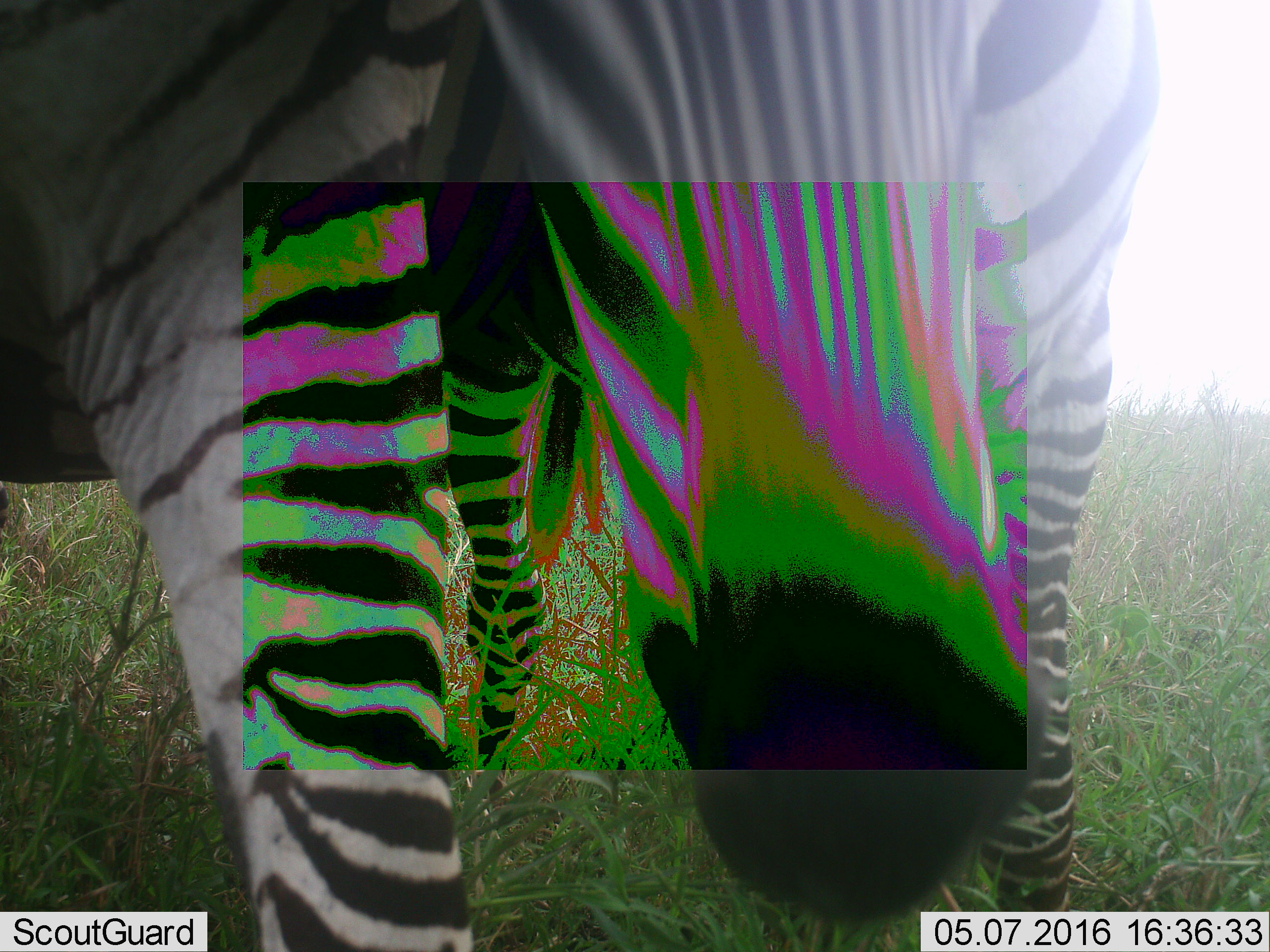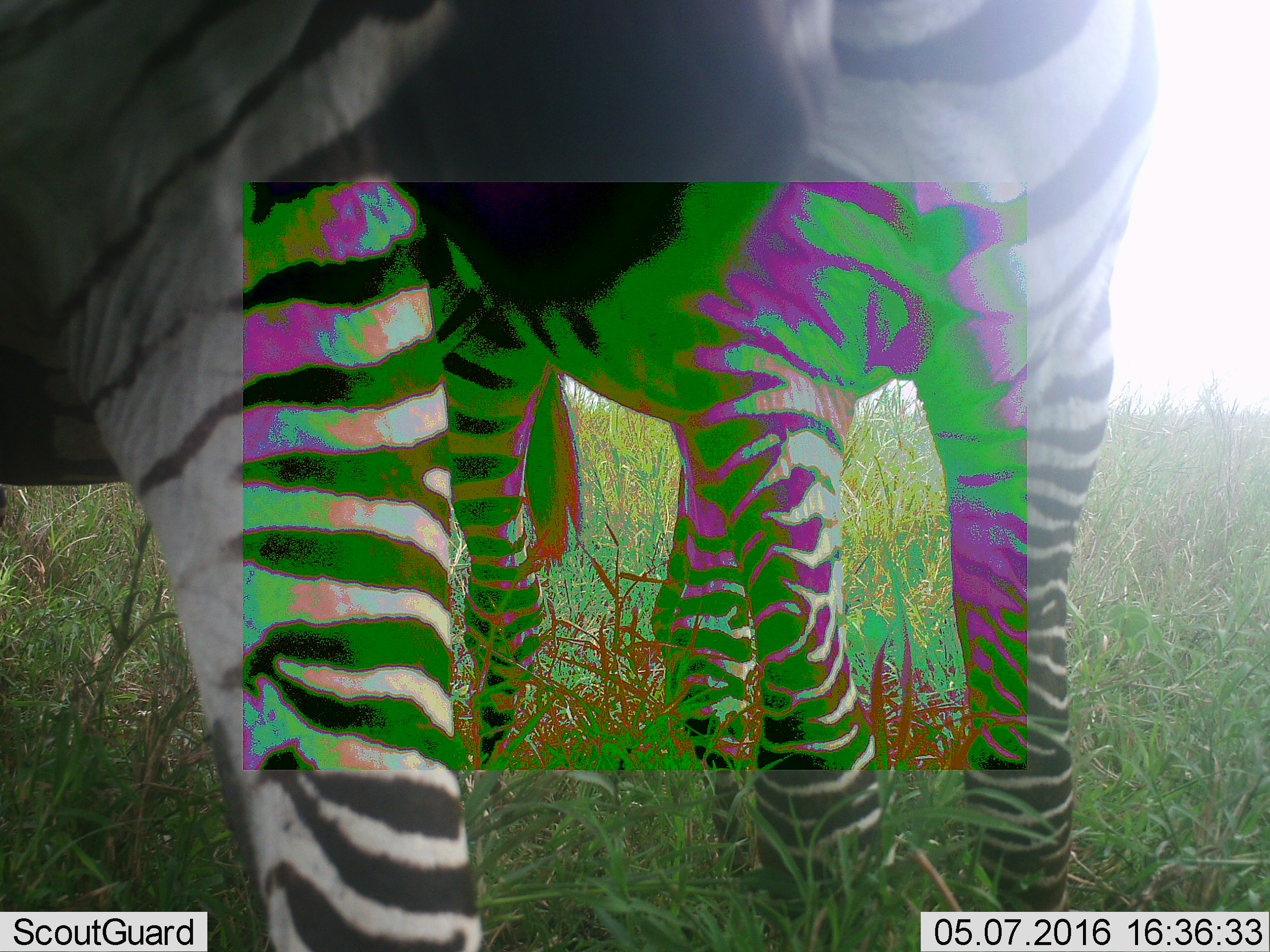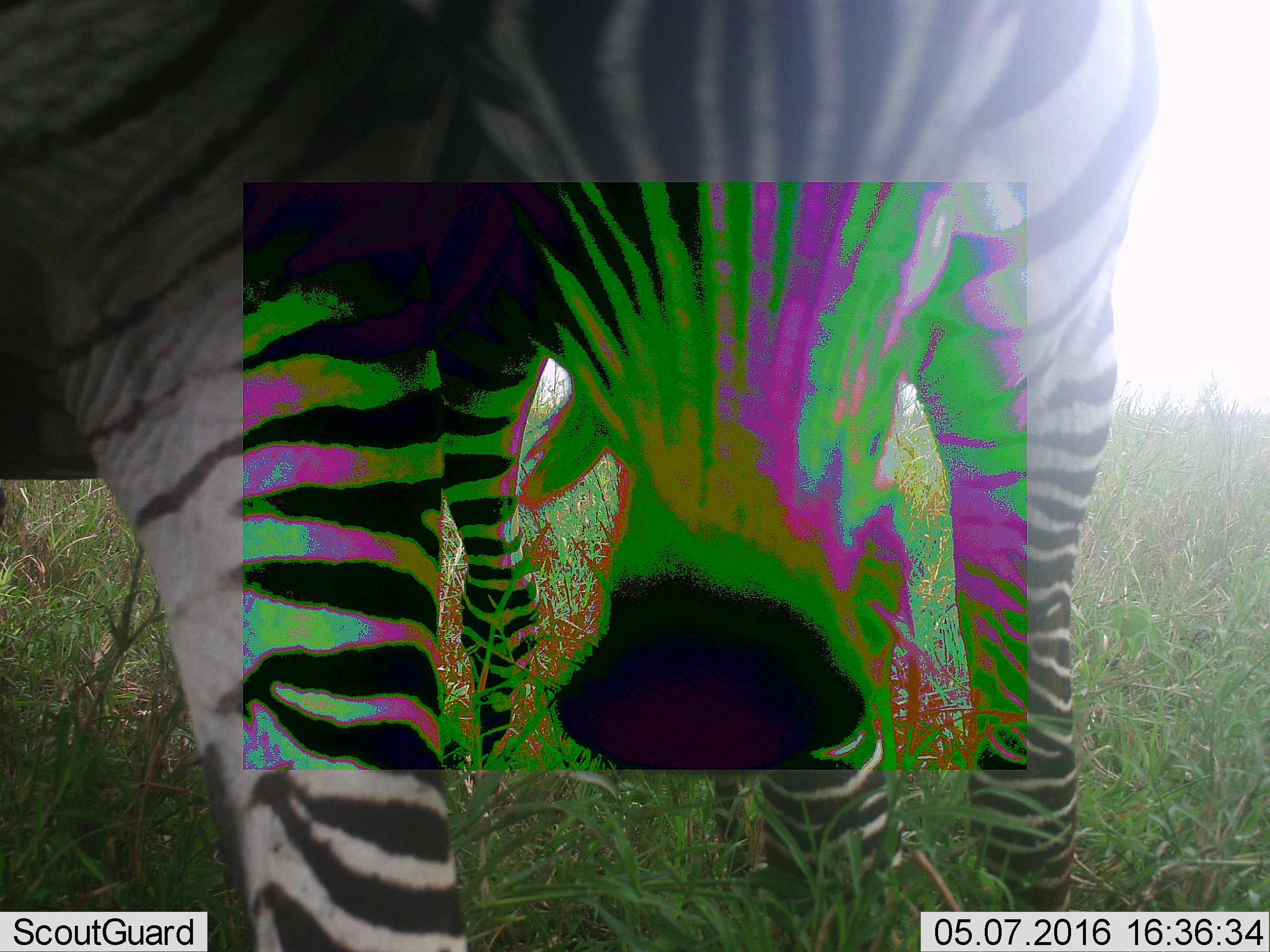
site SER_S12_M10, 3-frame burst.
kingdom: Animalia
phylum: Chordata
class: Mammalia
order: Perissodactyla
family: Equidae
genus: Equus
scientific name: Equus quagga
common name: plains zebra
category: zebraplains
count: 1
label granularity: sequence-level